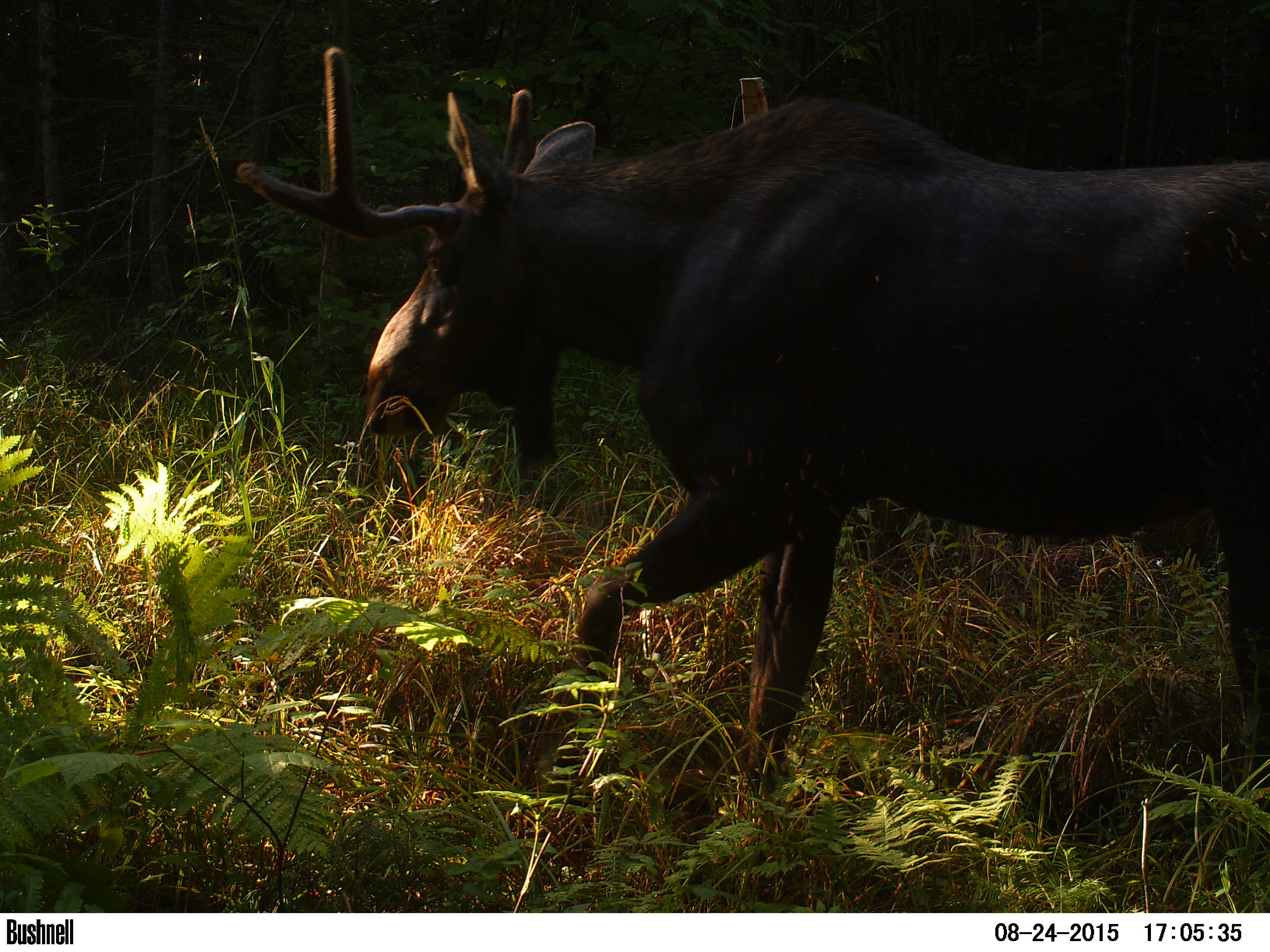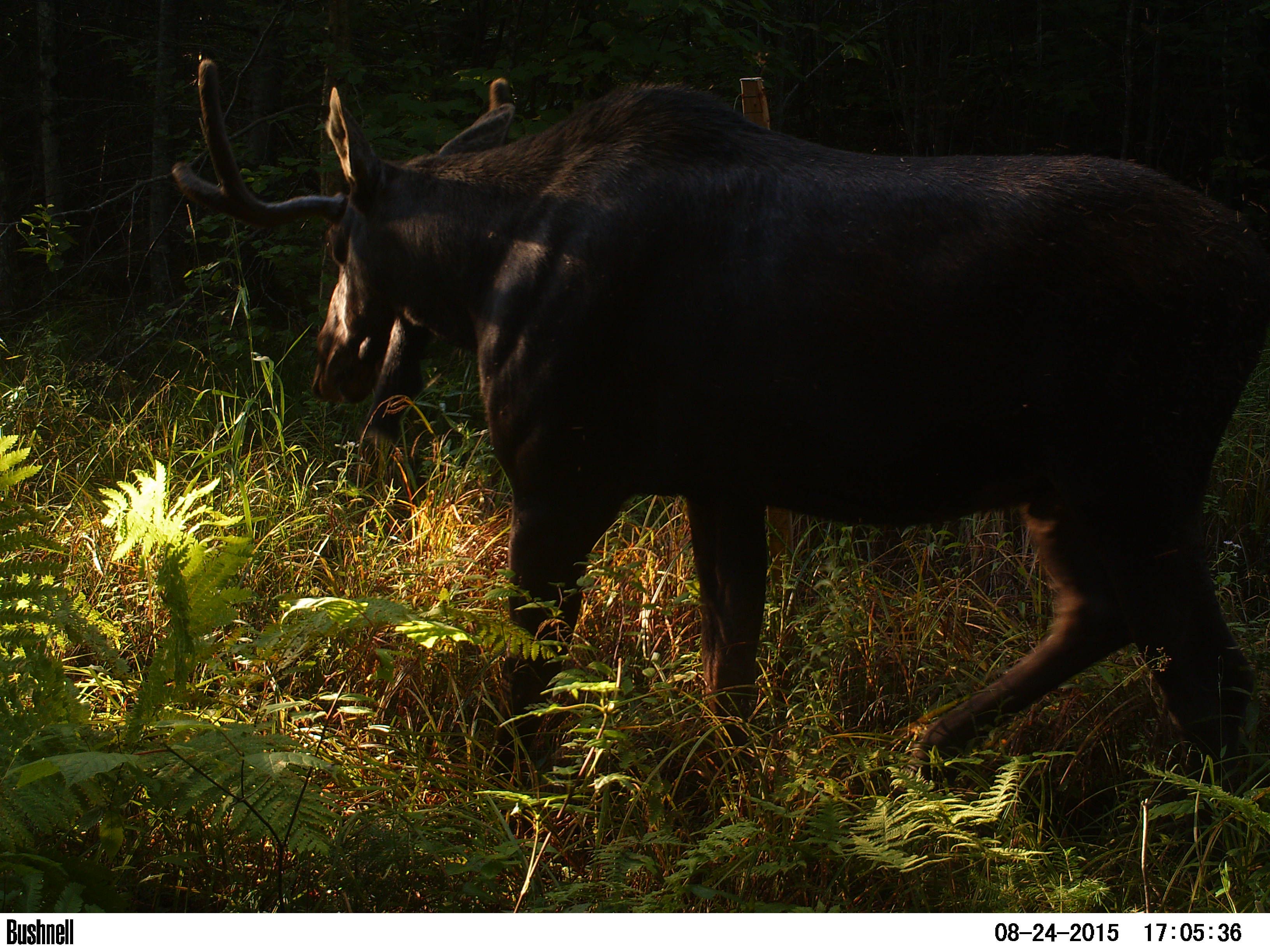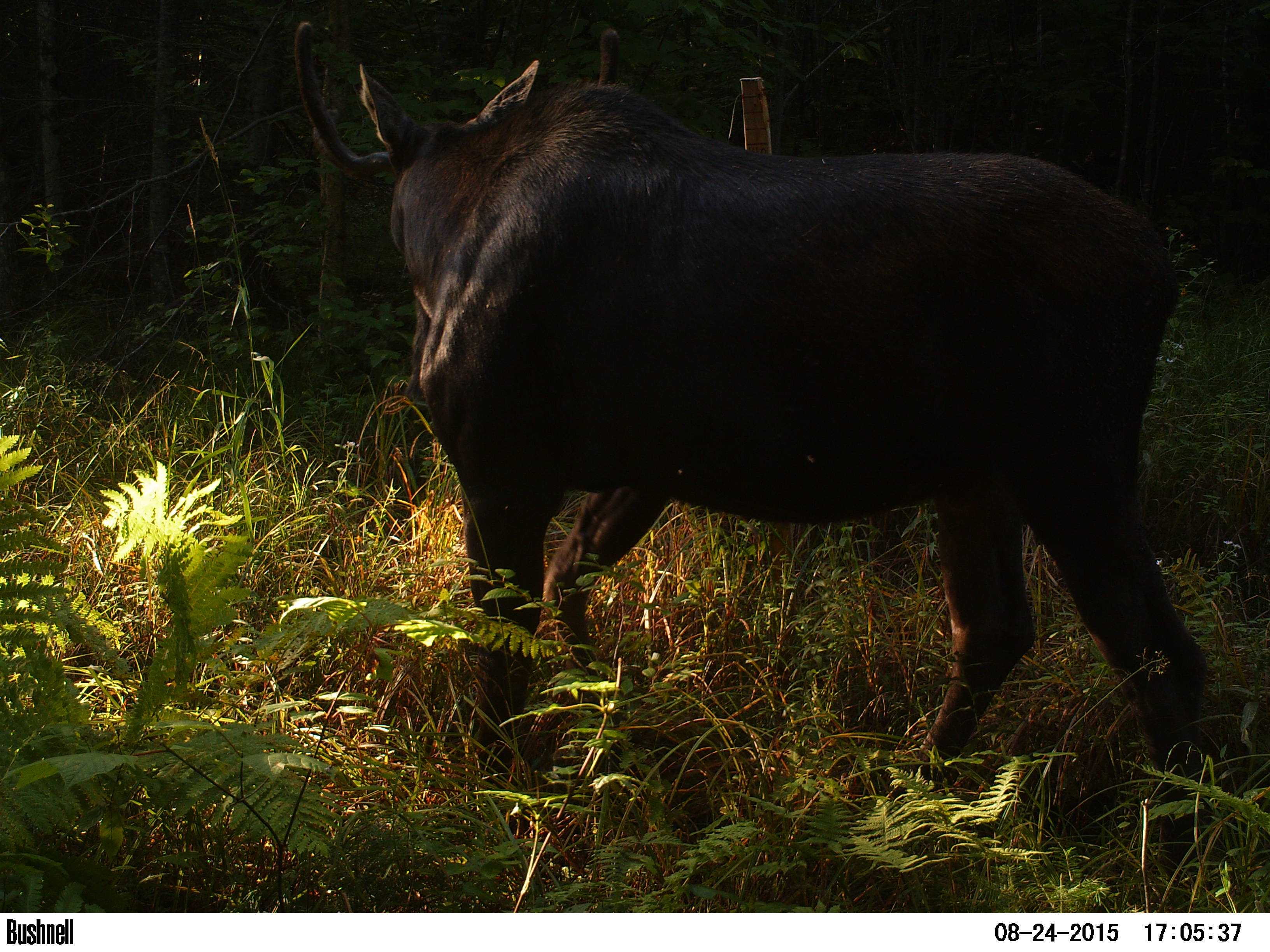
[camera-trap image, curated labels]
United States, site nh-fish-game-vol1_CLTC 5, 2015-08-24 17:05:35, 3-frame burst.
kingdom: Animalia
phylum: Chordata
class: Mammalia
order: Artiodactyla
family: Cervidae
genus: Alces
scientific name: Alces alces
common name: moose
Moose (Alces alces).